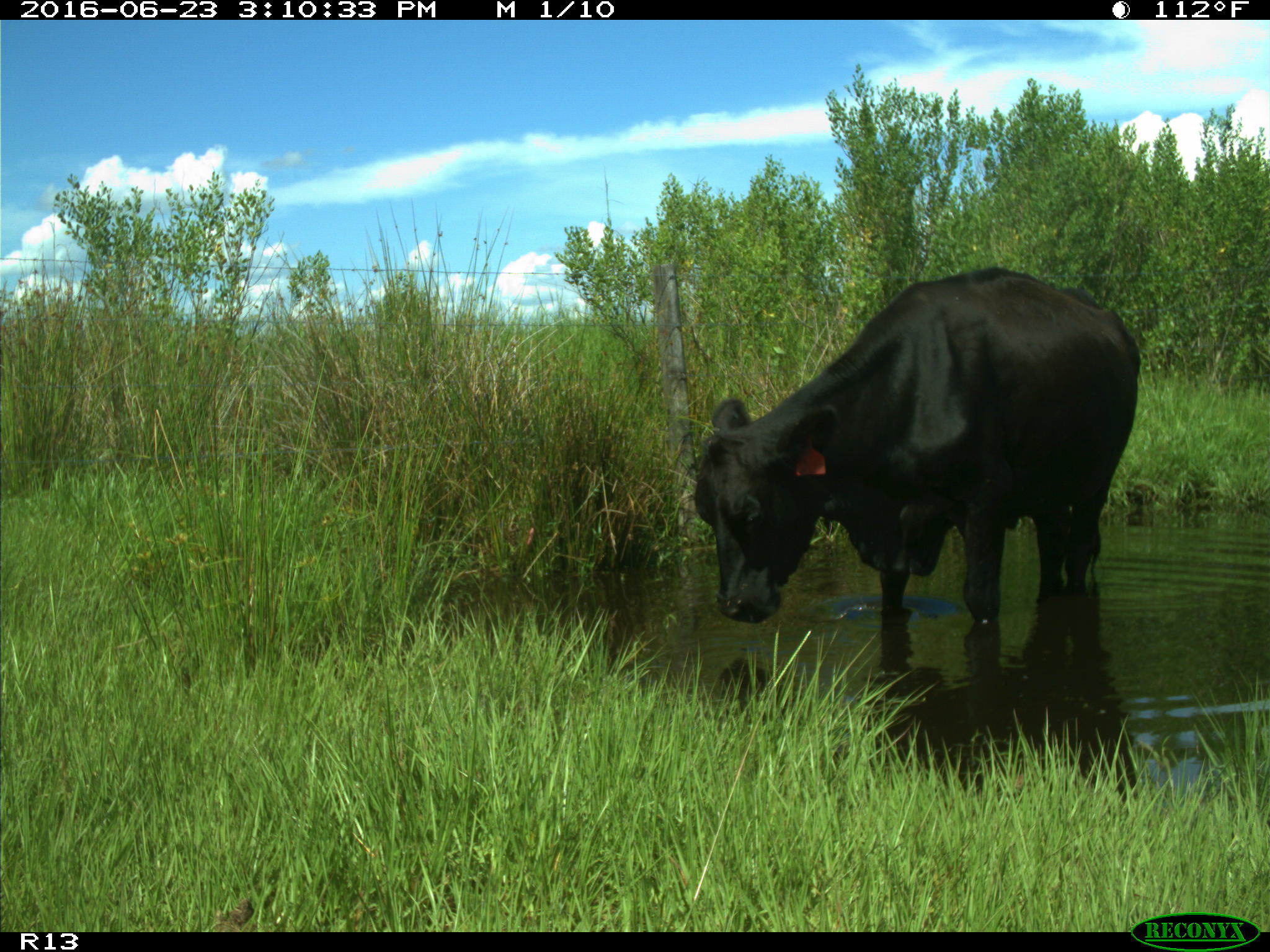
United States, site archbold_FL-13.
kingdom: Animalia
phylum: Chordata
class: Mammalia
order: Artiodactyla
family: Bovidae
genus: Bos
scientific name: Bos taurus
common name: domestic cow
Bos taurus (domestic cow).